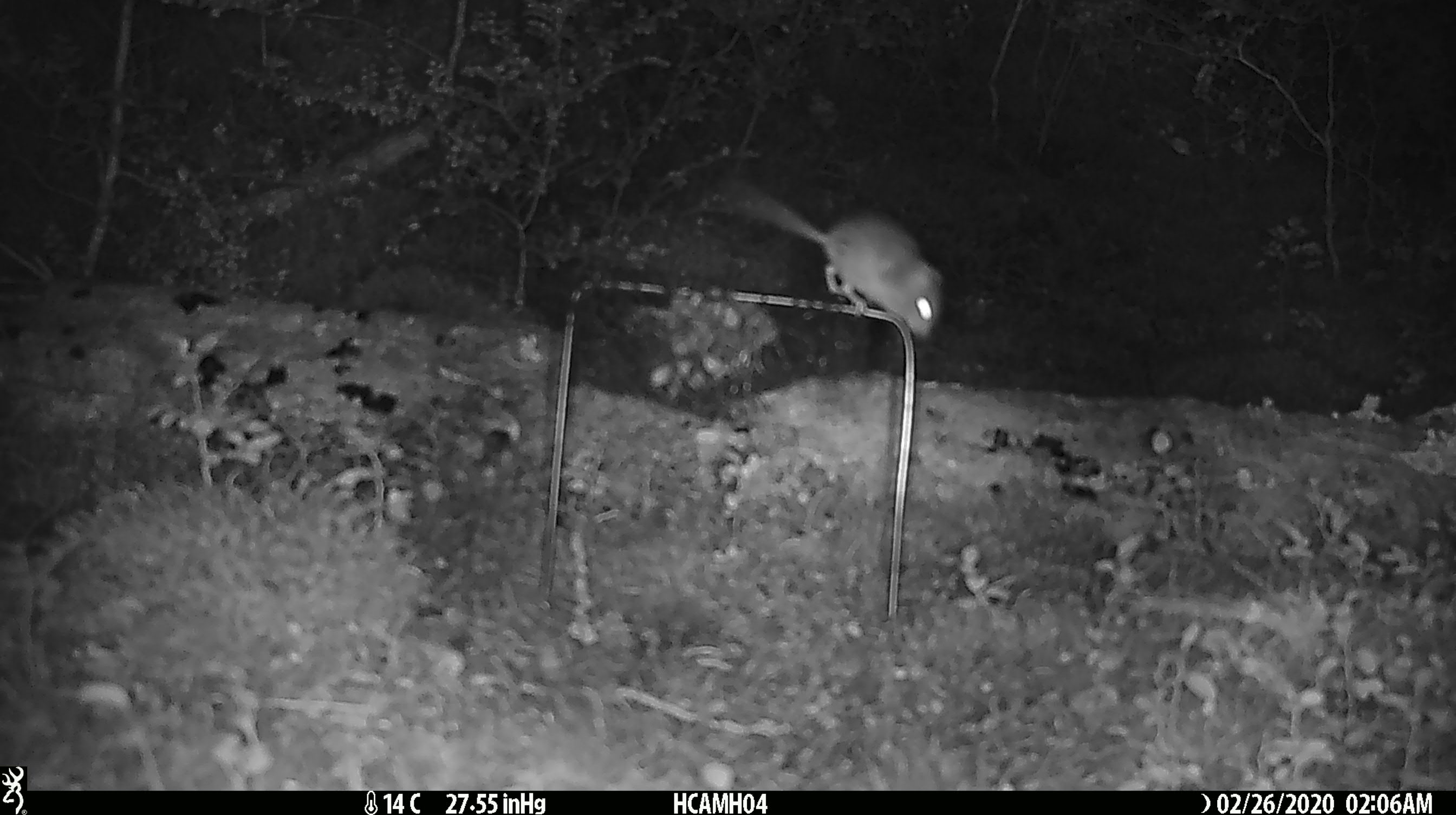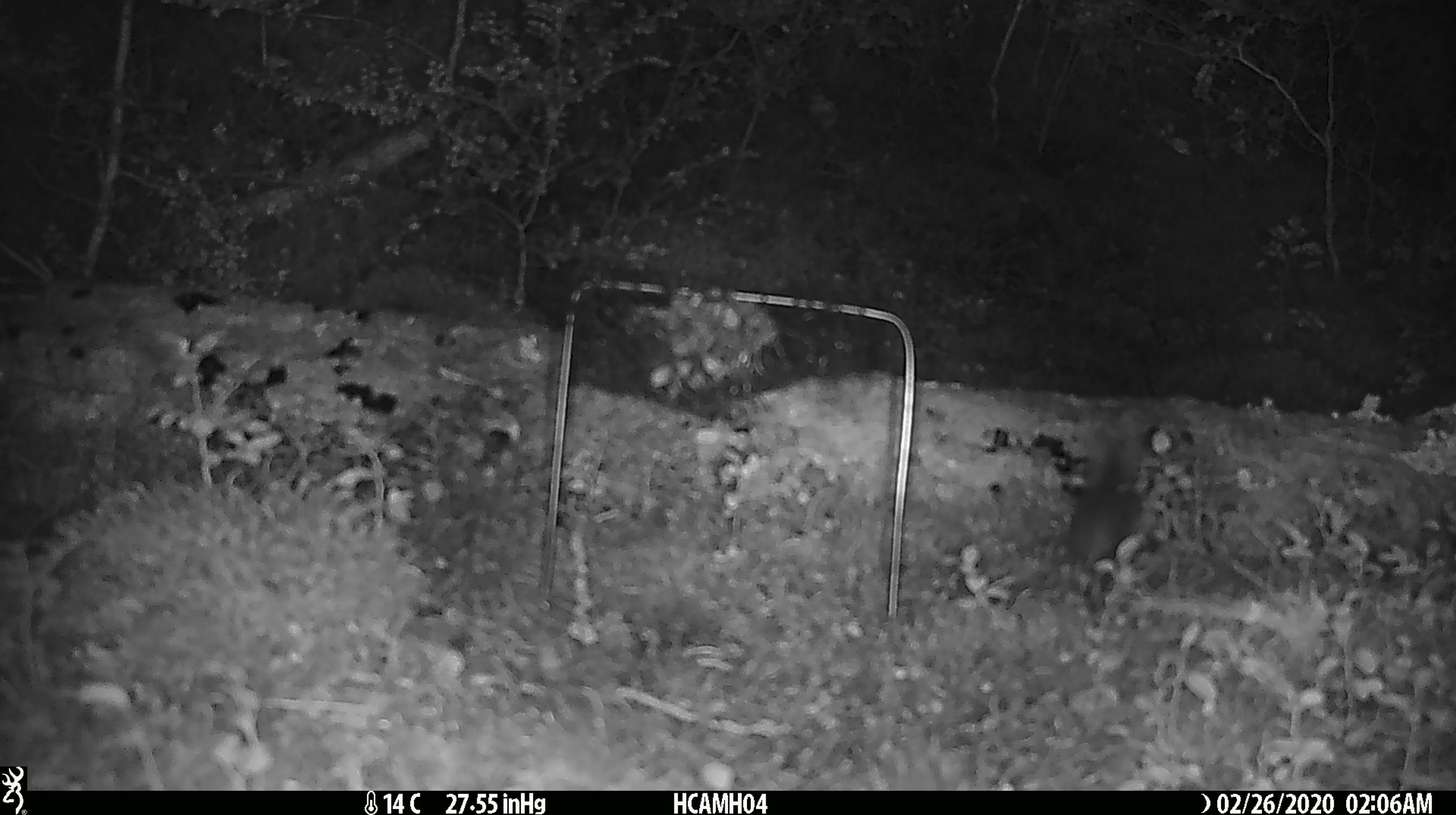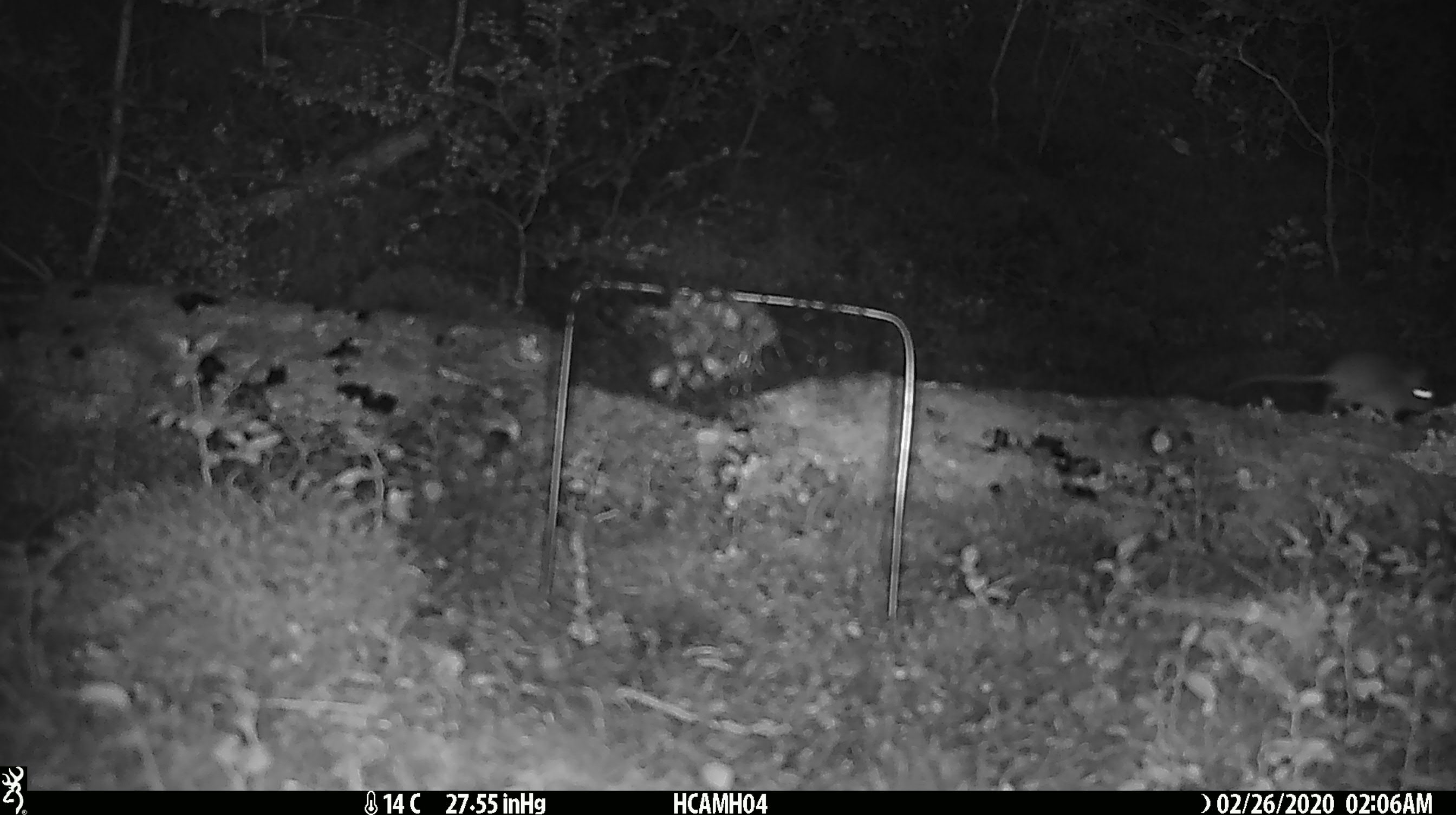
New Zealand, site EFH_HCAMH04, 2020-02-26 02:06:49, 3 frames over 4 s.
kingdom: Animalia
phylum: Chordata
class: Mammalia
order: Rodentia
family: Muridae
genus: Mus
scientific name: Mus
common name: mouse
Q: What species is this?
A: Mouse (Mus).